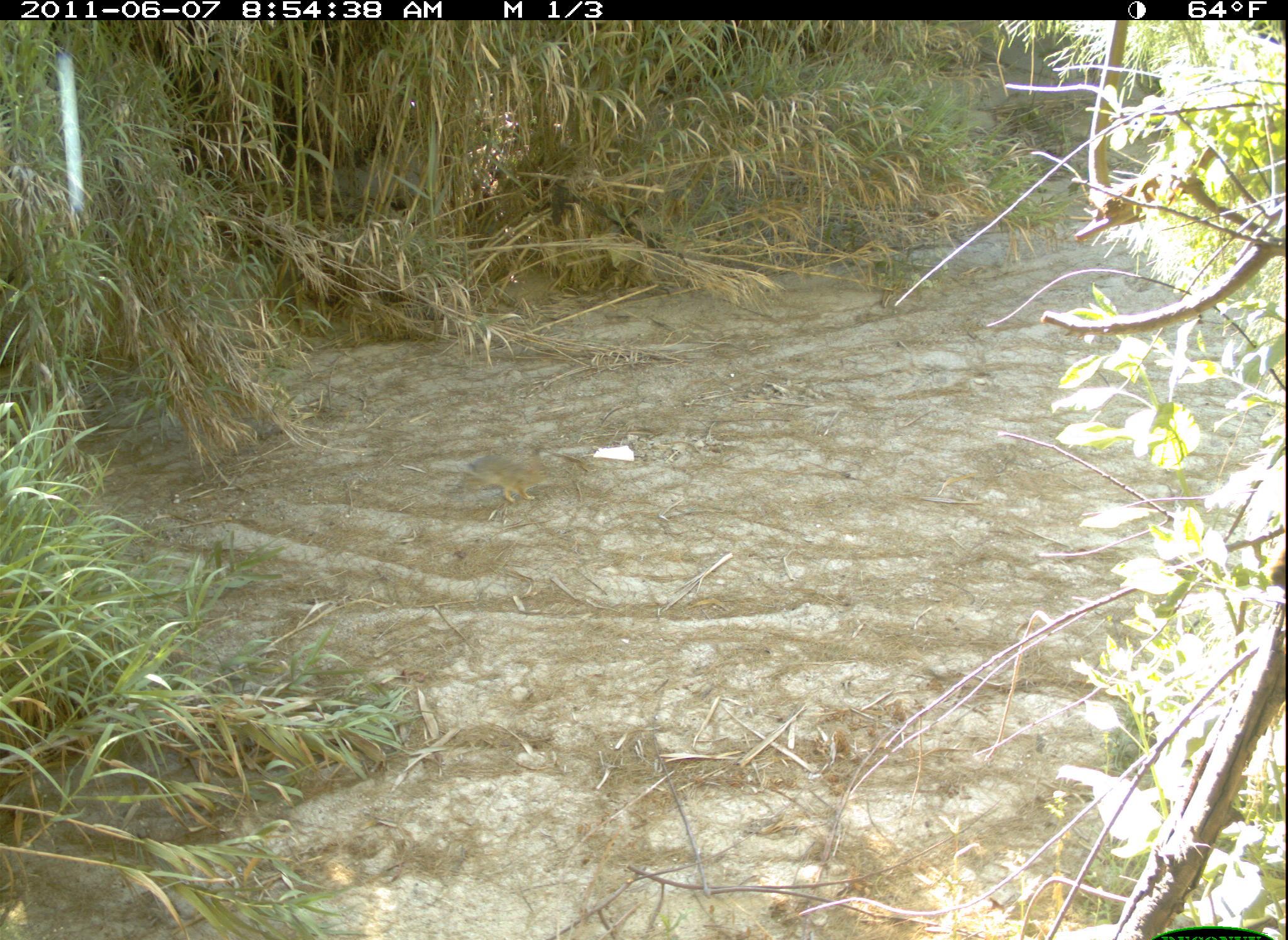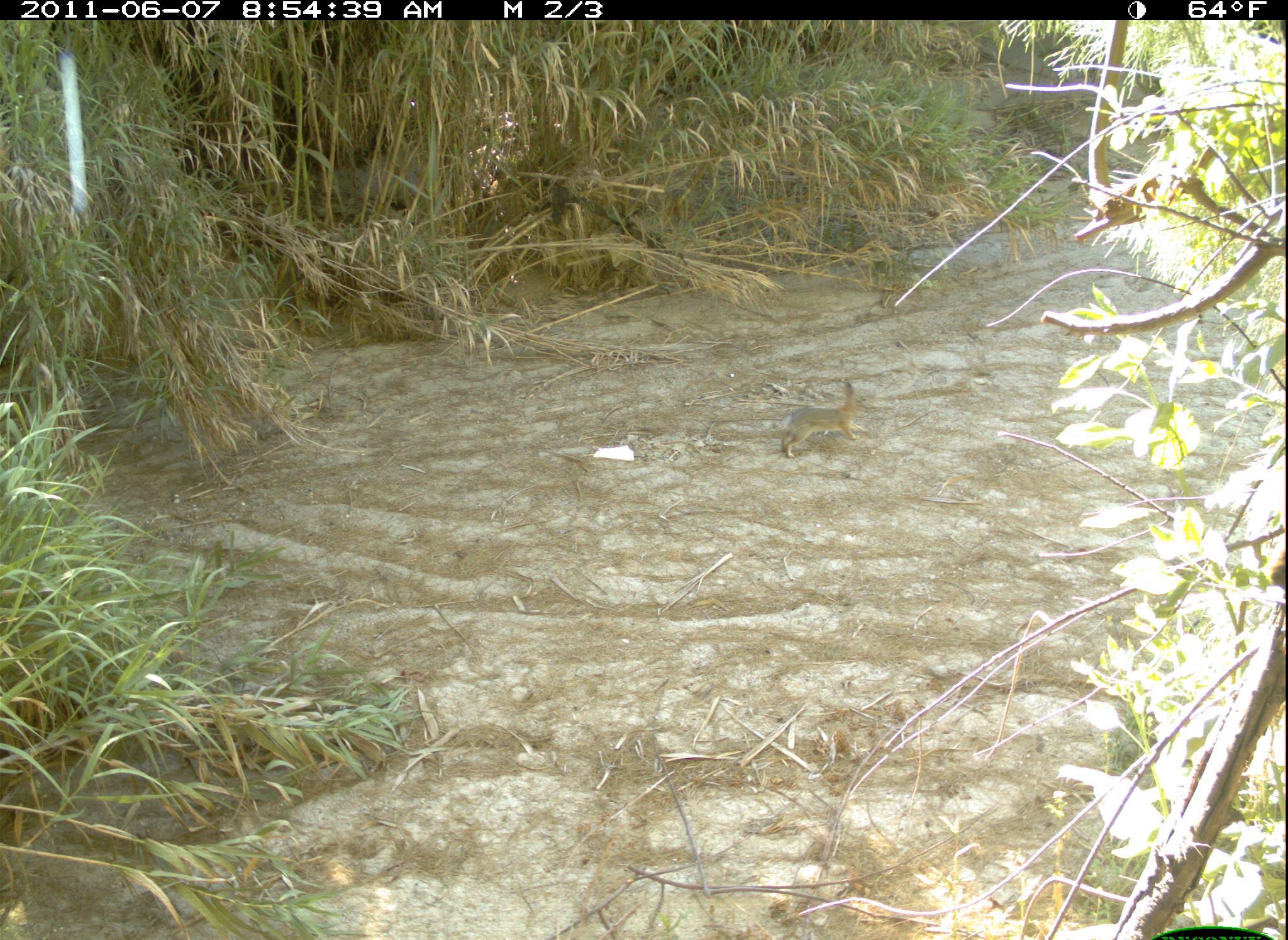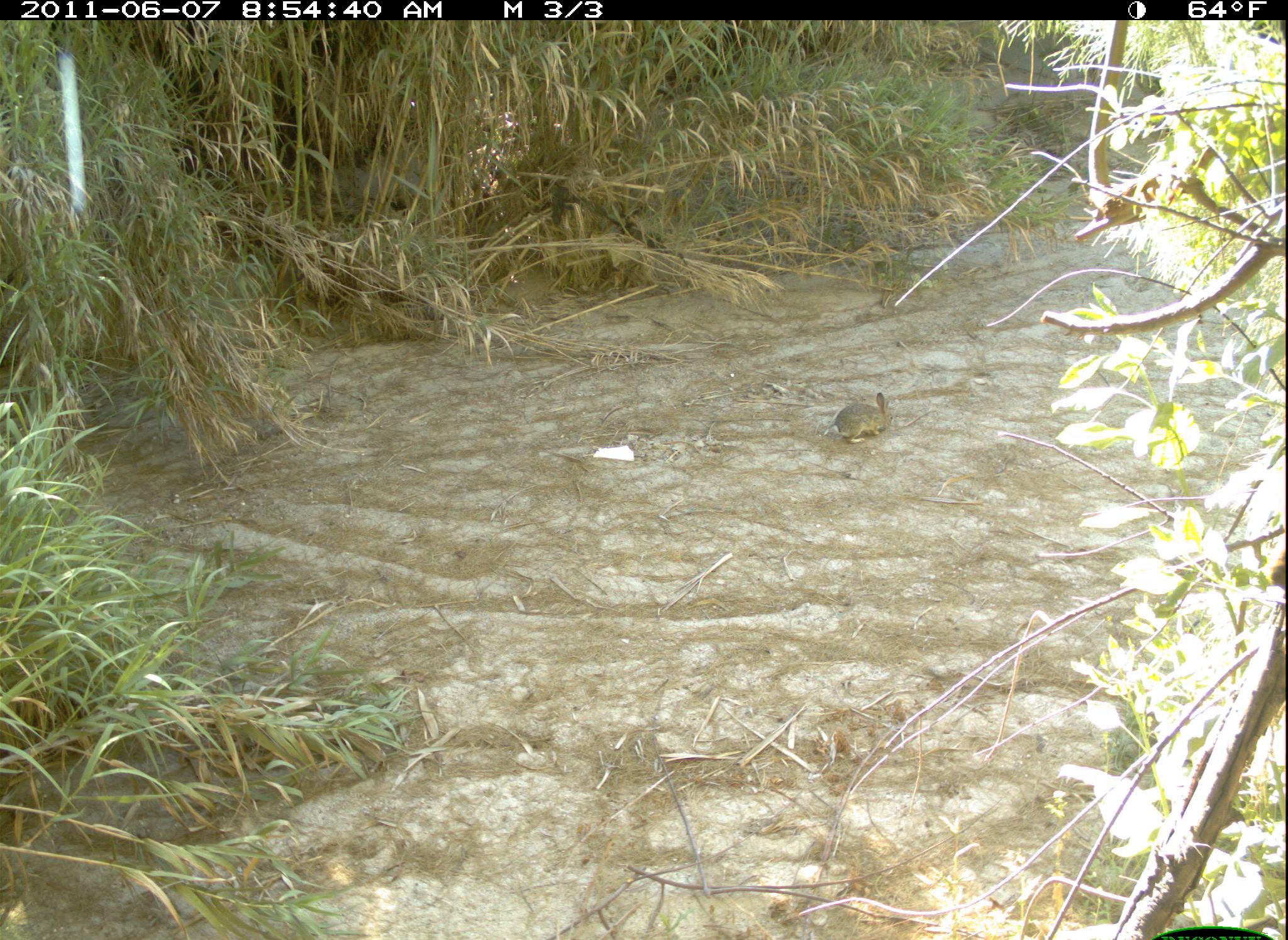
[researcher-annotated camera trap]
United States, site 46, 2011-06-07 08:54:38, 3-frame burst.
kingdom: Animalia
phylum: Chordata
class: Mammalia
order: Lagomorpha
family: Leporidae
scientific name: Leporidae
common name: rabbits and hares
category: rabbit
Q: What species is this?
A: Rabbit (rabbits and hares) (Leporidae).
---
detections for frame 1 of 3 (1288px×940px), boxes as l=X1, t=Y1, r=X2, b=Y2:
rabbit: l=454, t=440, r=587, b=517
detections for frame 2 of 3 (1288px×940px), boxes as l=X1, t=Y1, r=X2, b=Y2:
rabbit: l=774, t=377, r=895, b=474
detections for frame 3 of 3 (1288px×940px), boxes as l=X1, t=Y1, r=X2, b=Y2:
rabbit: l=831, t=379, r=900, b=453